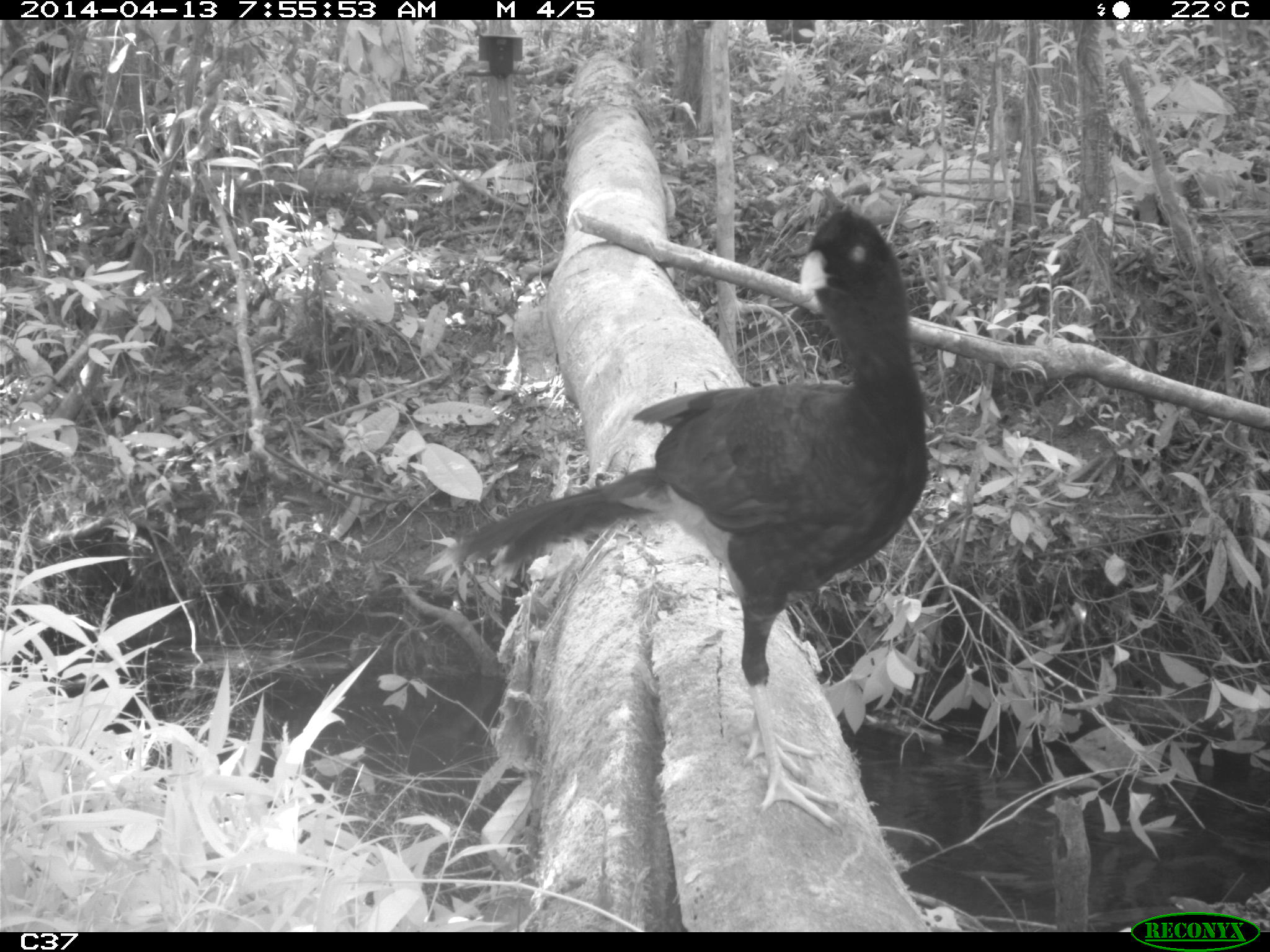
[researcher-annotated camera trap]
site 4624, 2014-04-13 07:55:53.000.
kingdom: Animalia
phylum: Chordata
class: Aves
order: Galliformes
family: Cracidae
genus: Mitu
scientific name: Mitu tomentosum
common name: crestless curassow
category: mitu tomentosa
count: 1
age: adult